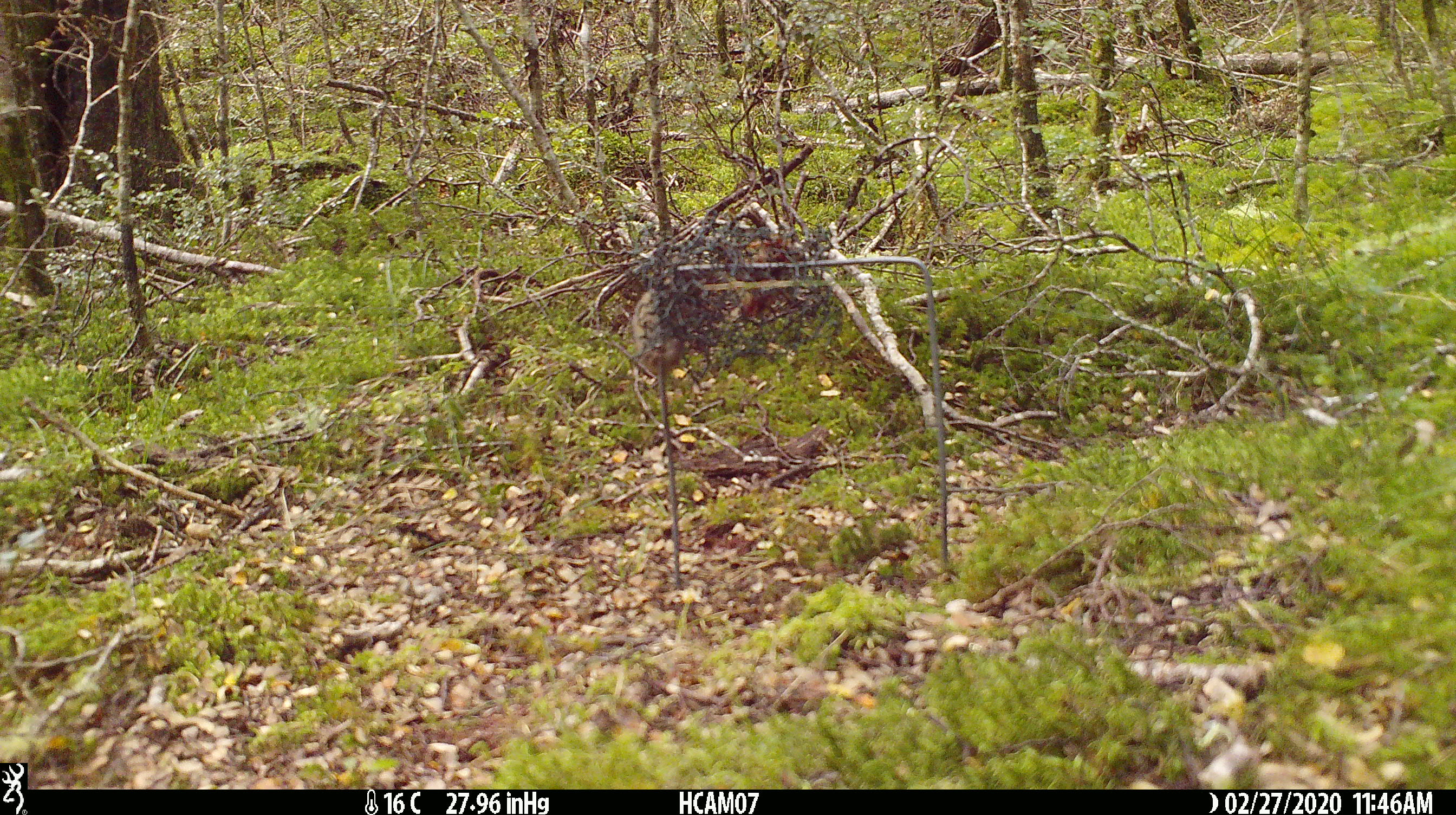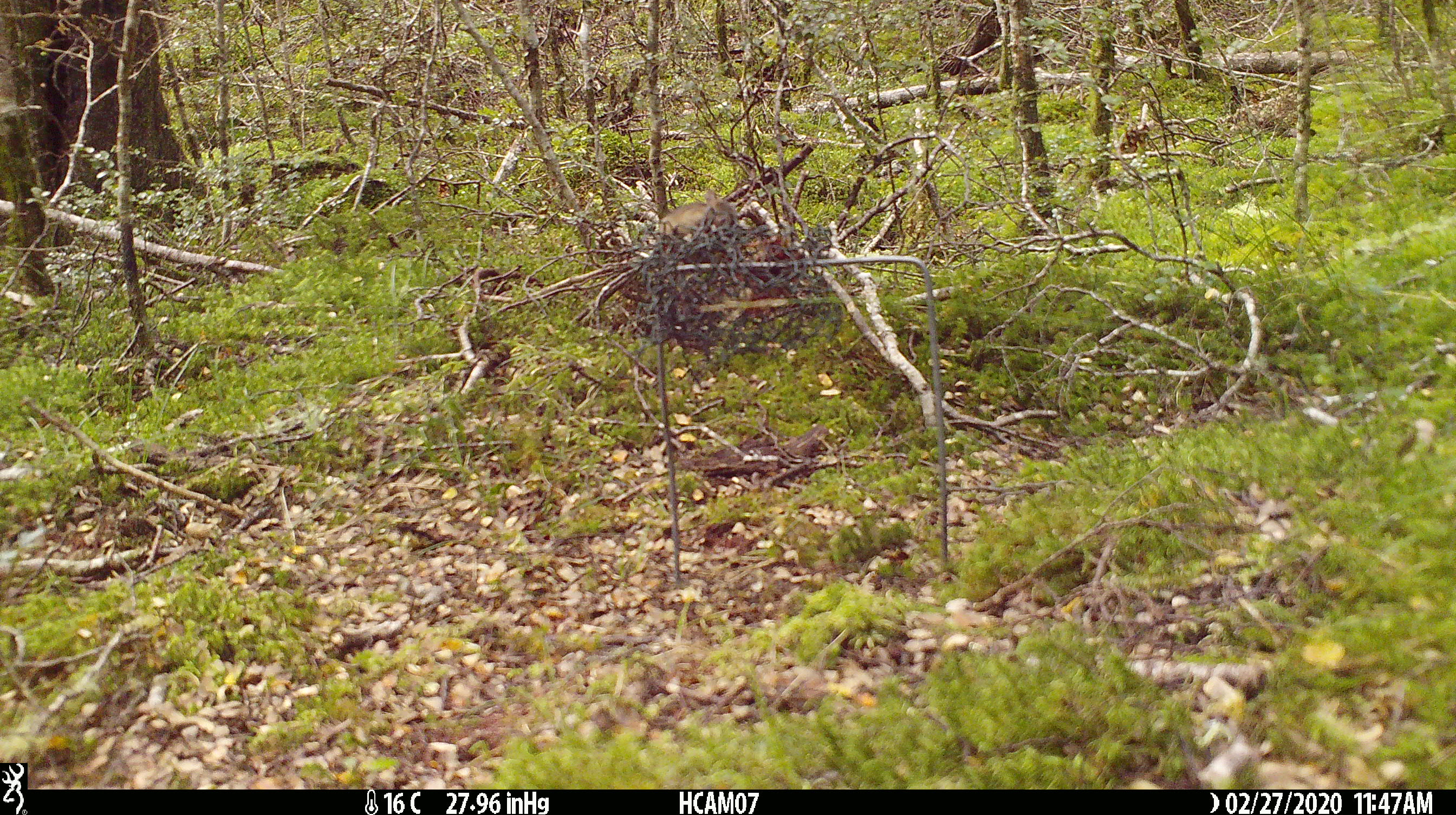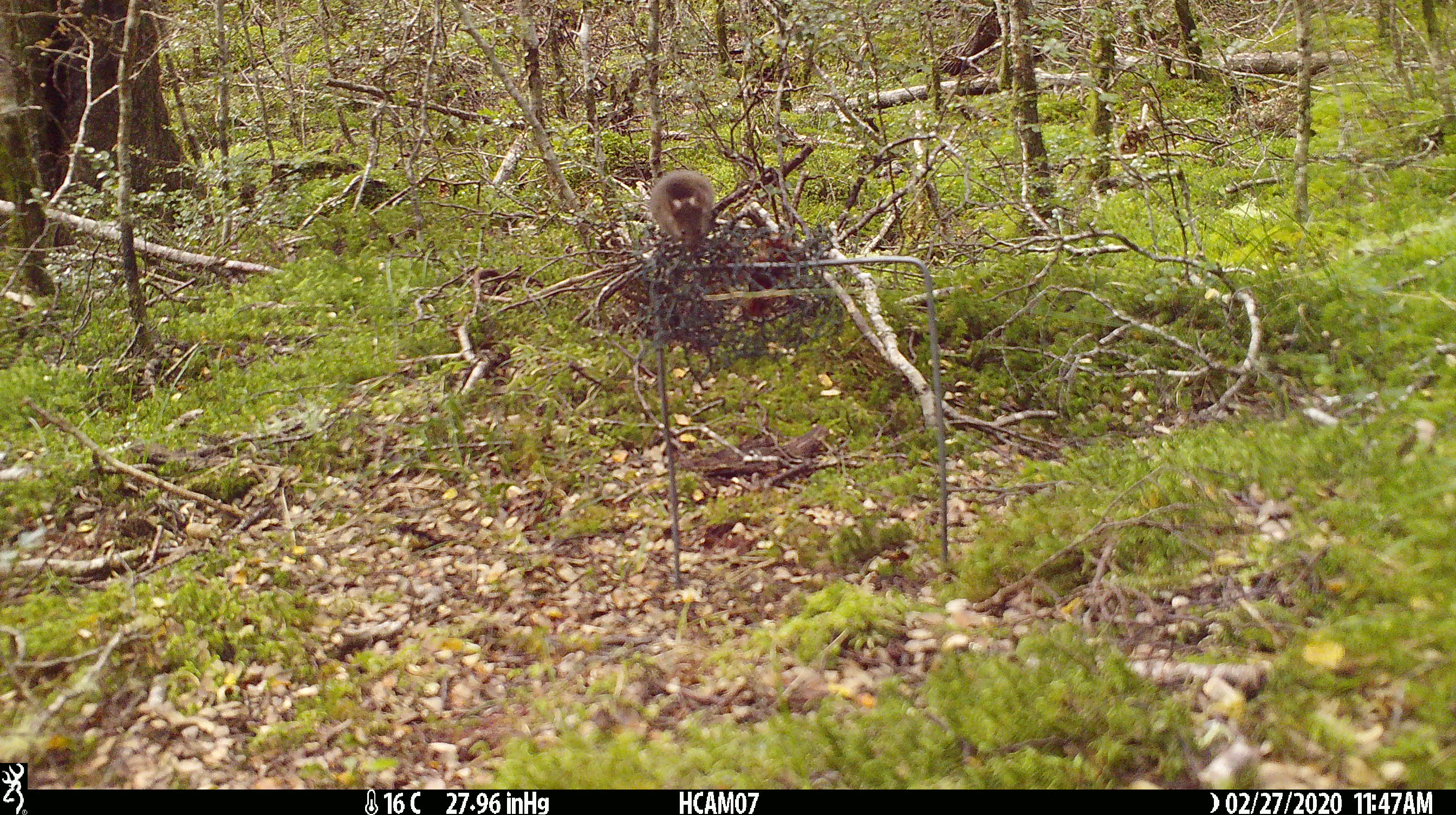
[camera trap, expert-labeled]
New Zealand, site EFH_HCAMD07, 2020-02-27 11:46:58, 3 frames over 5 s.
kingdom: Animalia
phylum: Chordata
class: Mammalia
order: Rodentia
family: Muridae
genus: Mus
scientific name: Mus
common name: mouse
Mouse (Mus).